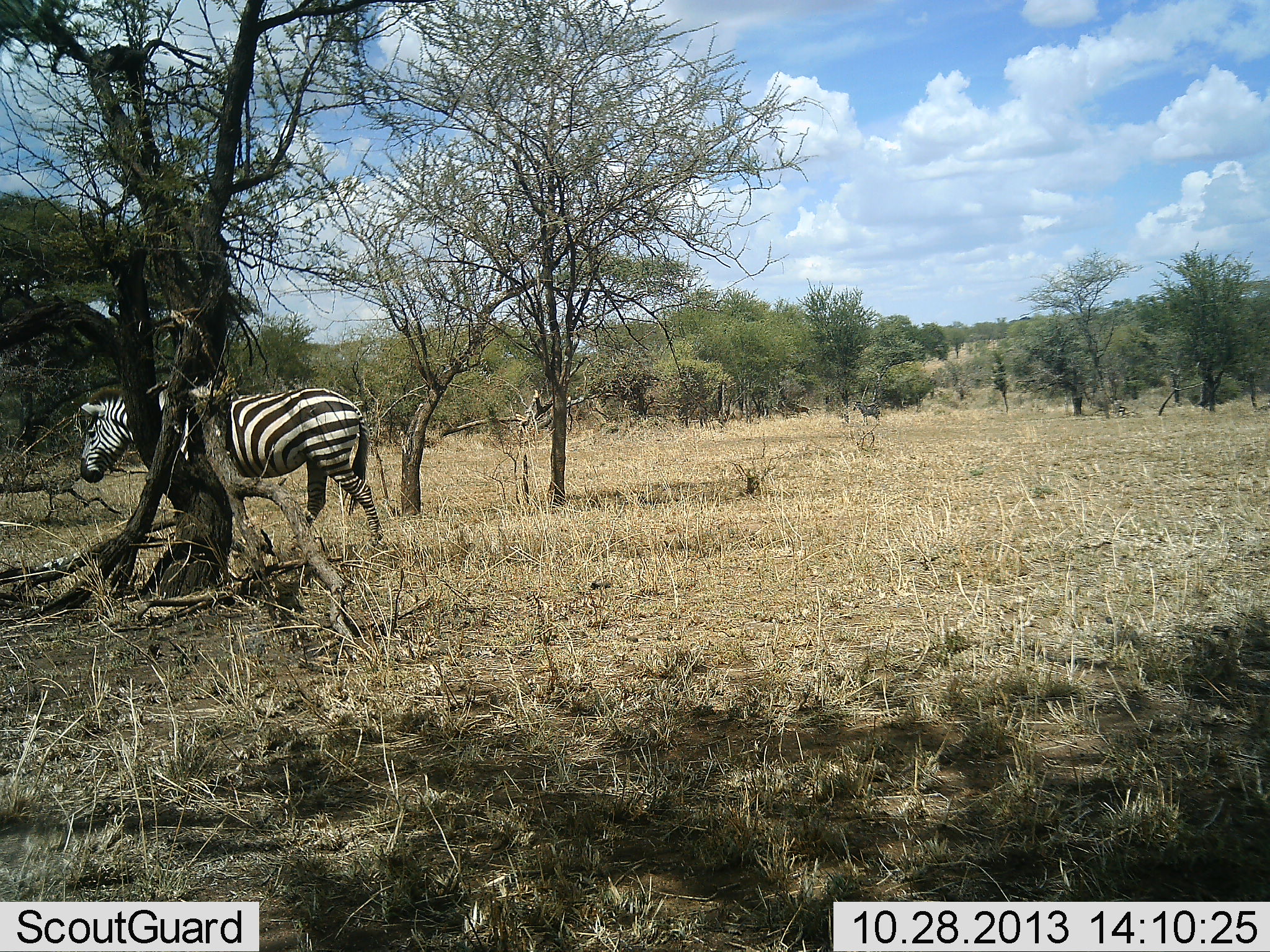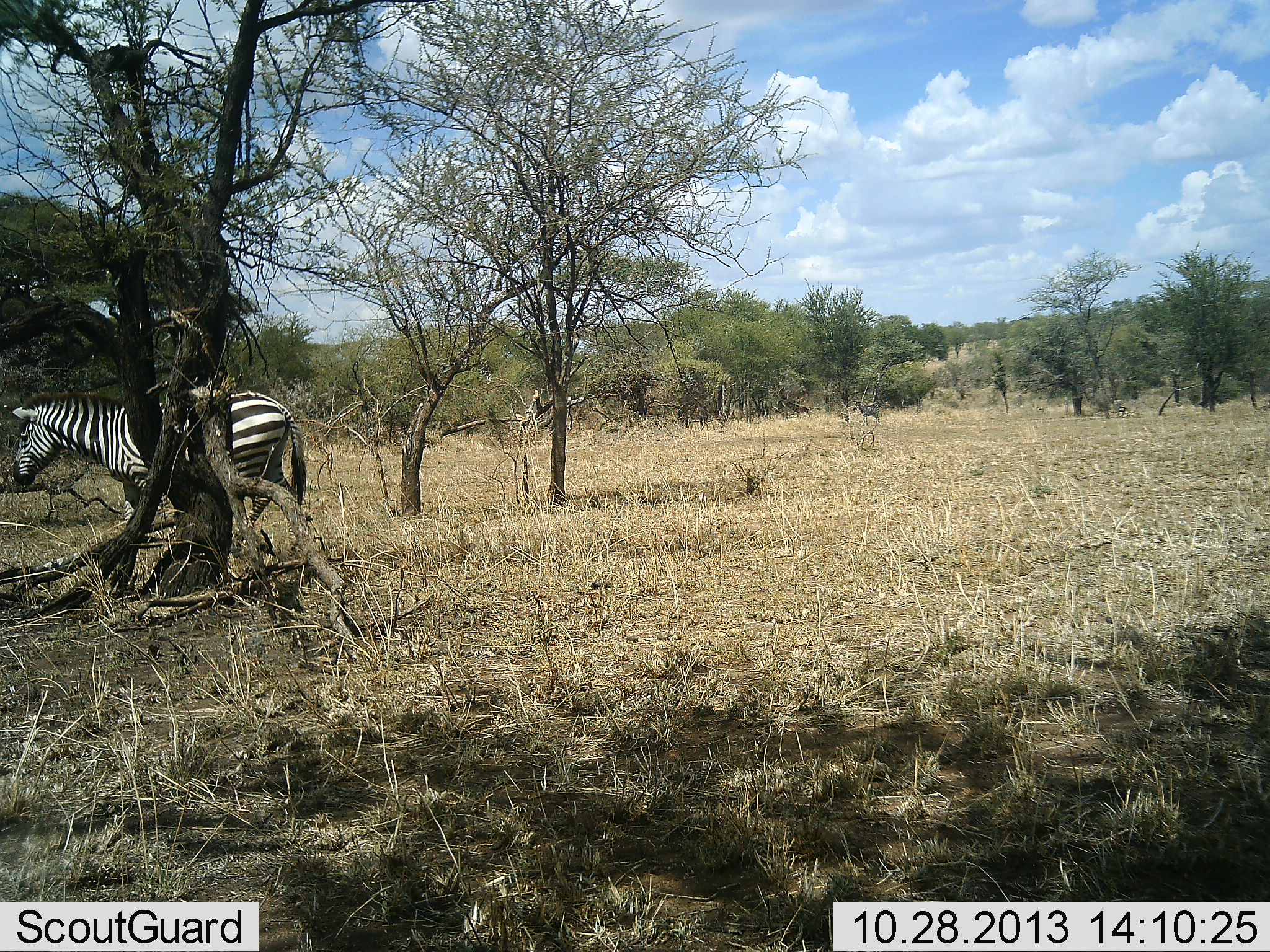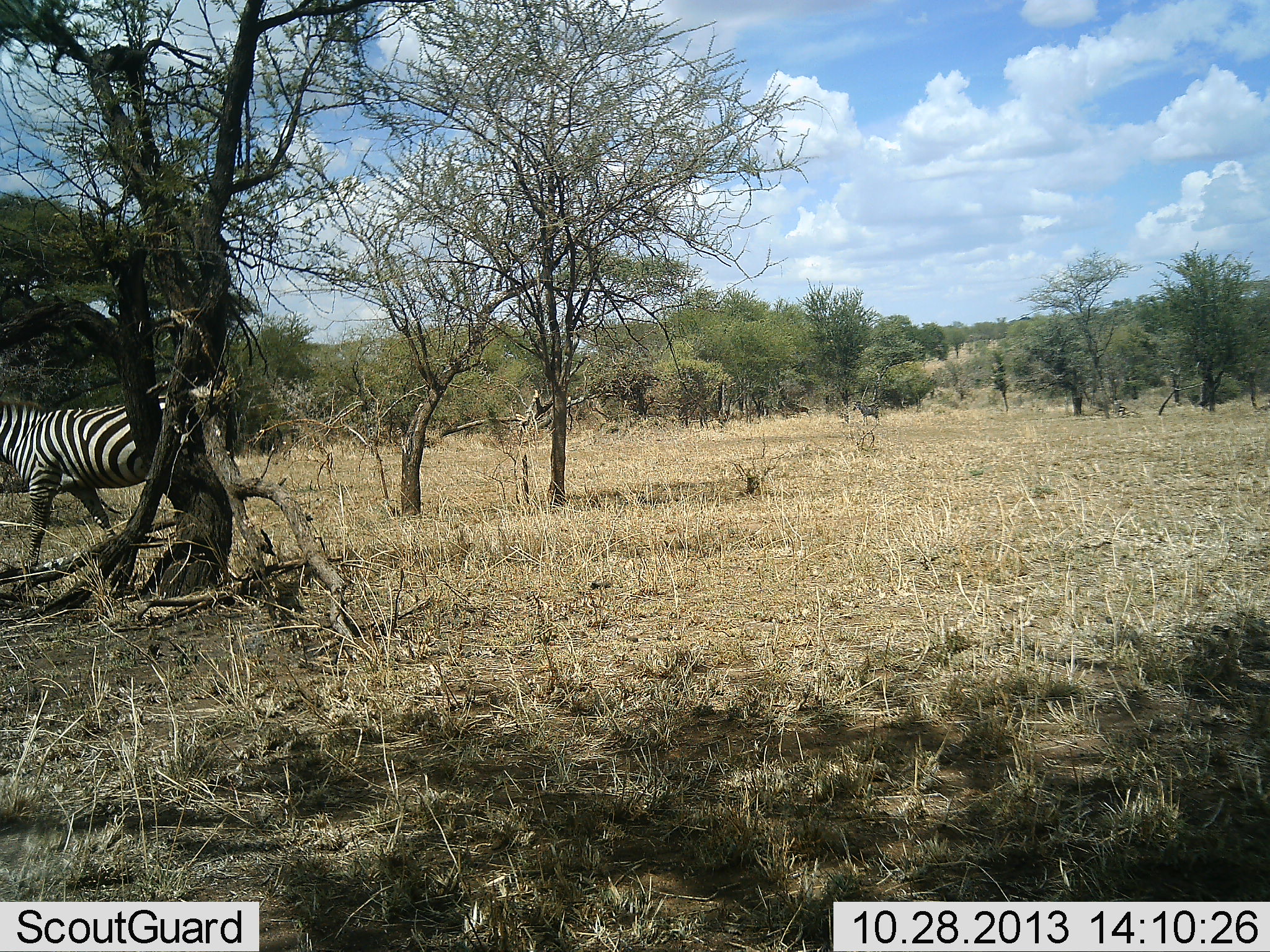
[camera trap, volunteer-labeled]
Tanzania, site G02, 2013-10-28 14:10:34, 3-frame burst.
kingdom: Animalia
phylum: Chordata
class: Mammalia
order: Perissodactyla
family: Equidae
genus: Equus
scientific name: Equus quagga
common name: plains zebra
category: zebra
Zebra (plains zebra) (Equus quagga), count 1. Behavior (volunteer vote fractions): standing 0%, resting 0%, moving 100%, interacting 0%. Young present (vote fraction): 0%. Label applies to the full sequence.